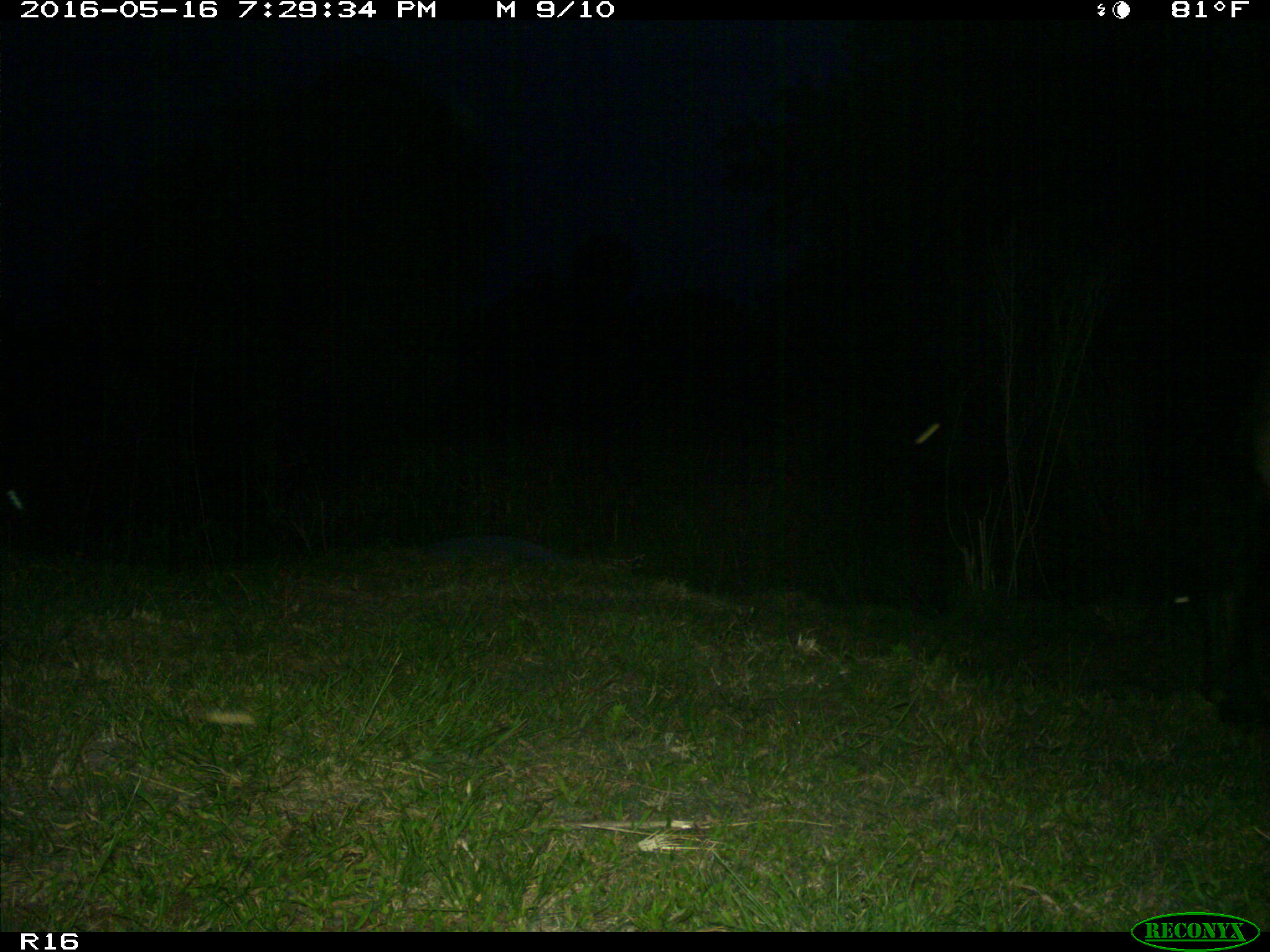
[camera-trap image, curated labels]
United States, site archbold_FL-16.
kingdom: Animalia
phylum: Chordata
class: Mammalia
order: Artiodactyla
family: Bovidae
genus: Bos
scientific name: Bos taurus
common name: domestic cow